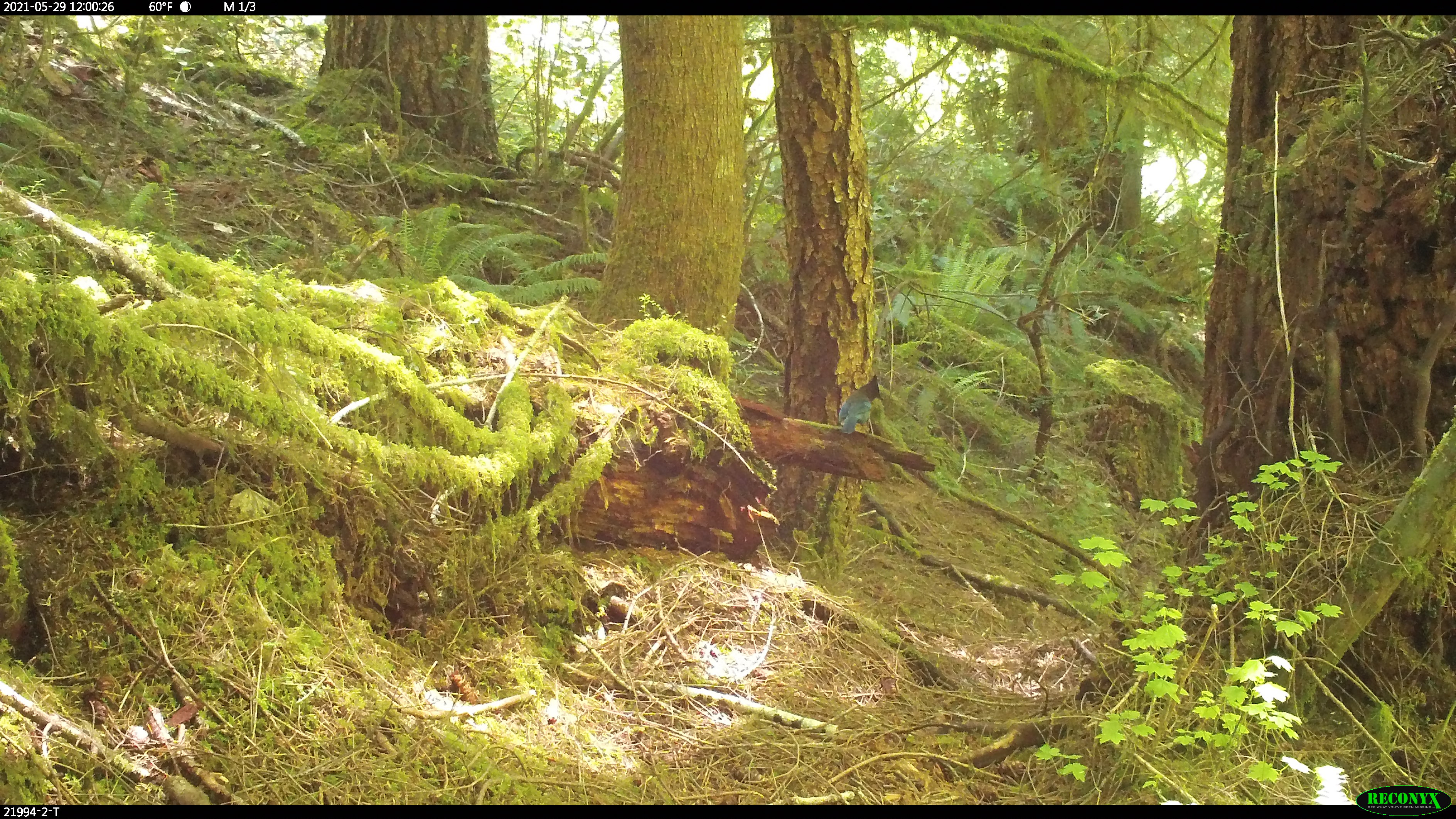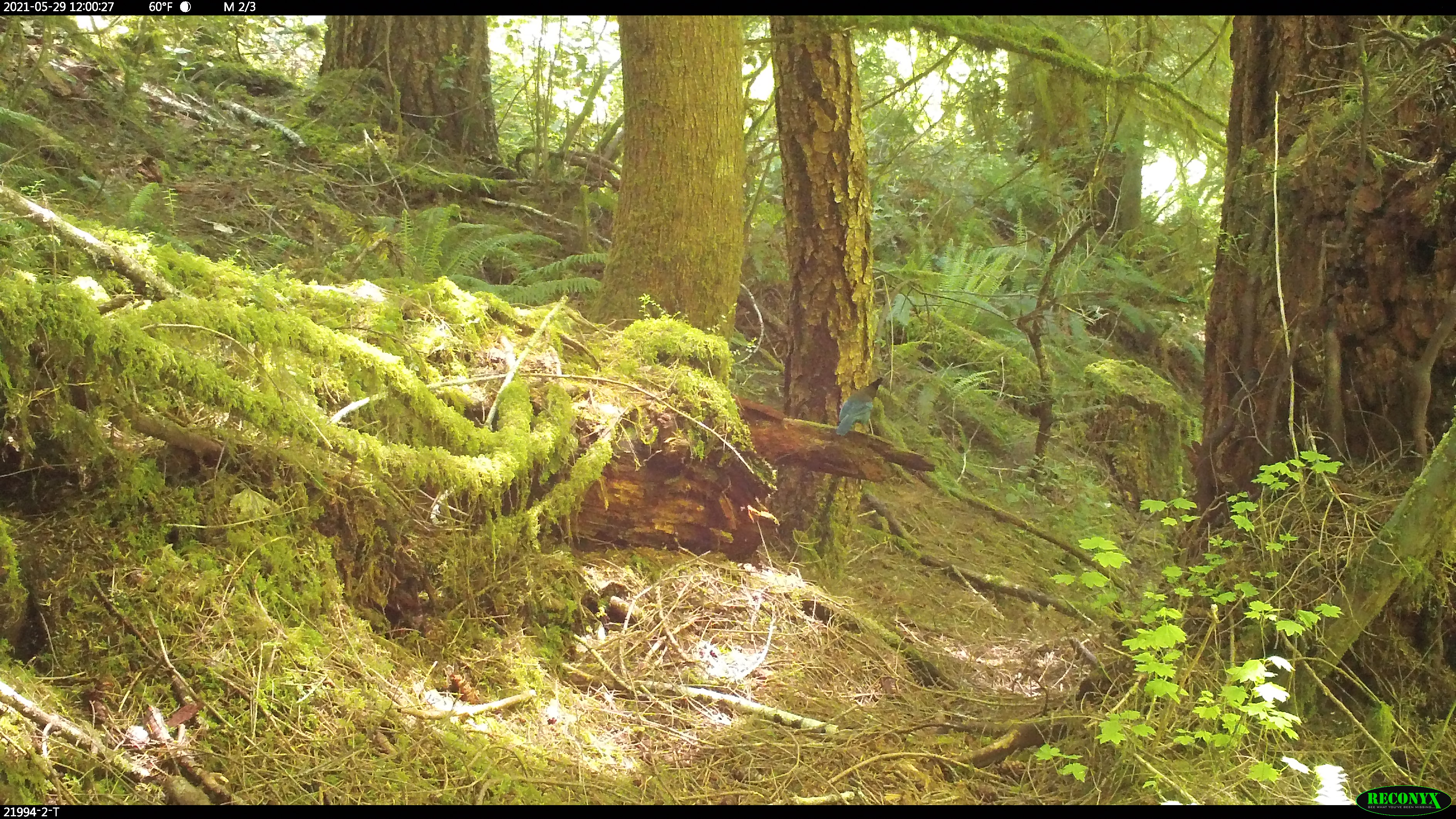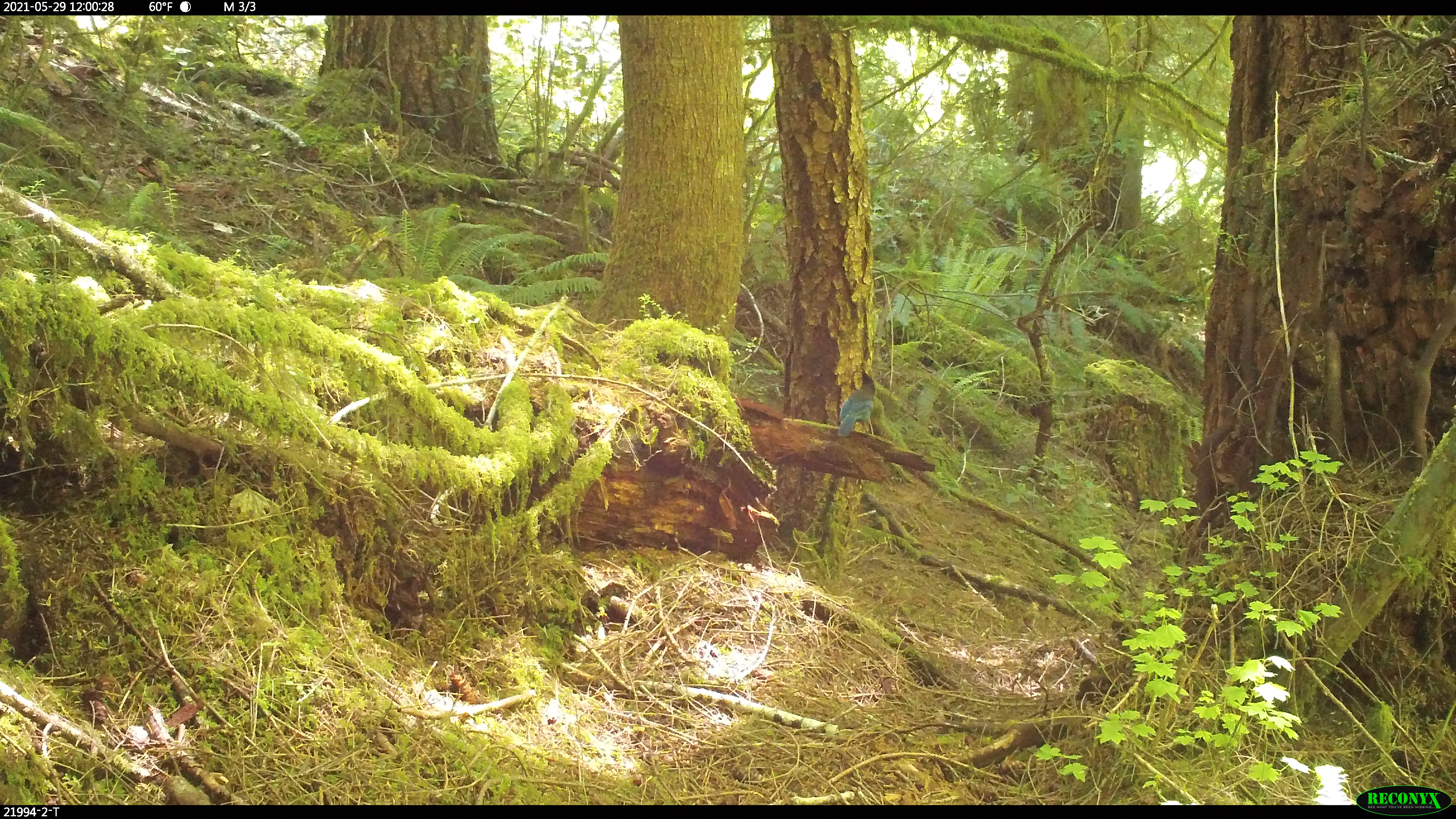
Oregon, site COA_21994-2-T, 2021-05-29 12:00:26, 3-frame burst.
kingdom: Animalia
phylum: Chordata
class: Aves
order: Passeriformes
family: Corvidae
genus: Cyanocitta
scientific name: Cyanocitta stelleri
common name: steller's jay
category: stellers jay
Stellers jay (steller's jay) (Cyanocitta stelleri).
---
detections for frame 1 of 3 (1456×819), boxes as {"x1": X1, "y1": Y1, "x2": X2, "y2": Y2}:
stellers jay: {"x1": 831, "y1": 369, "x2": 887, "y2": 437}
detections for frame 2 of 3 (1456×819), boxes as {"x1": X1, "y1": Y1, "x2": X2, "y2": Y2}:
stellers jay: {"x1": 830, "y1": 375, "x2": 887, "y2": 442}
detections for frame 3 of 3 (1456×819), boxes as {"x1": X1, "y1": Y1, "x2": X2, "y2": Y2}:
stellers jay: {"x1": 833, "y1": 369, "x2": 885, "y2": 438}